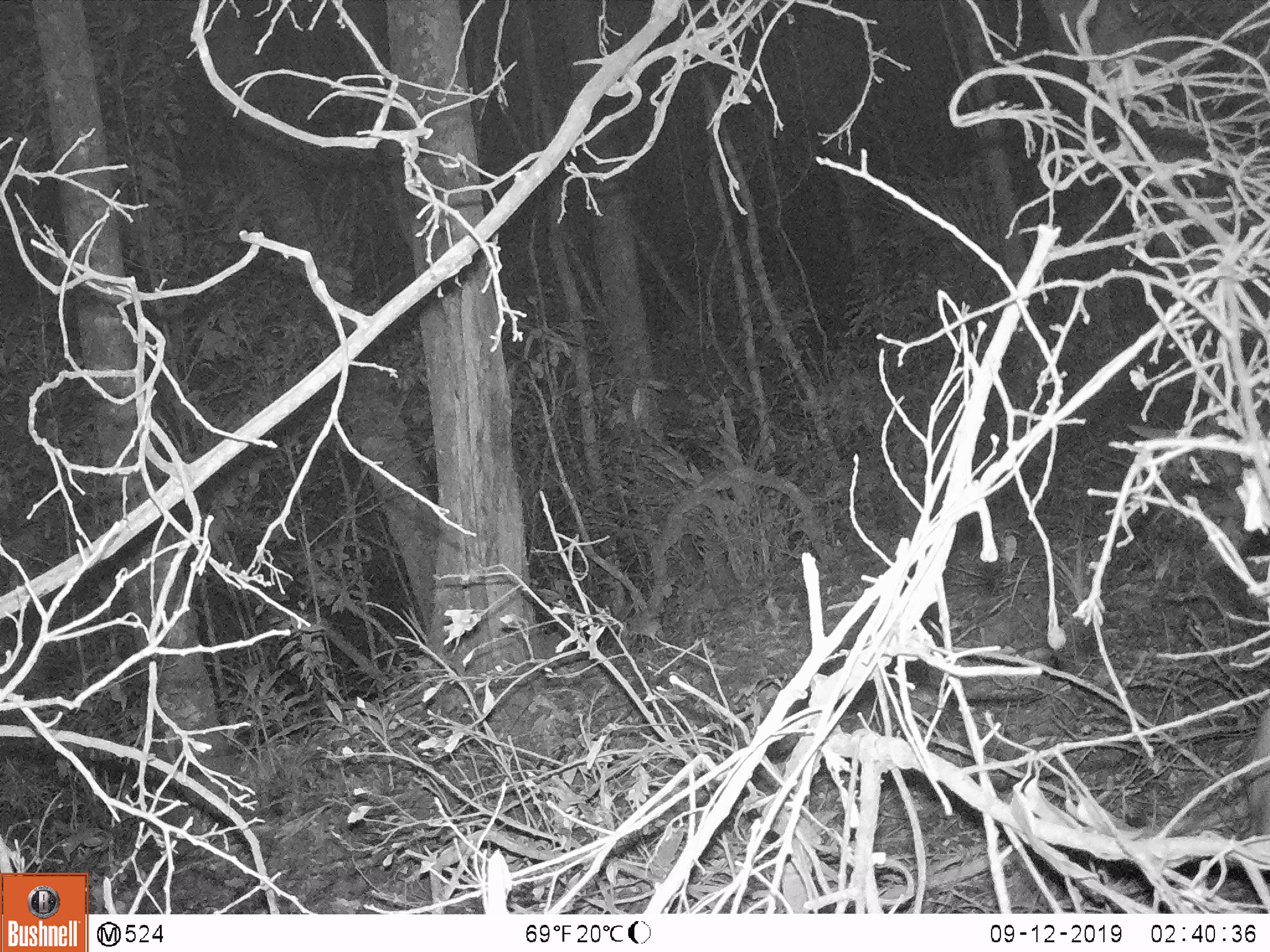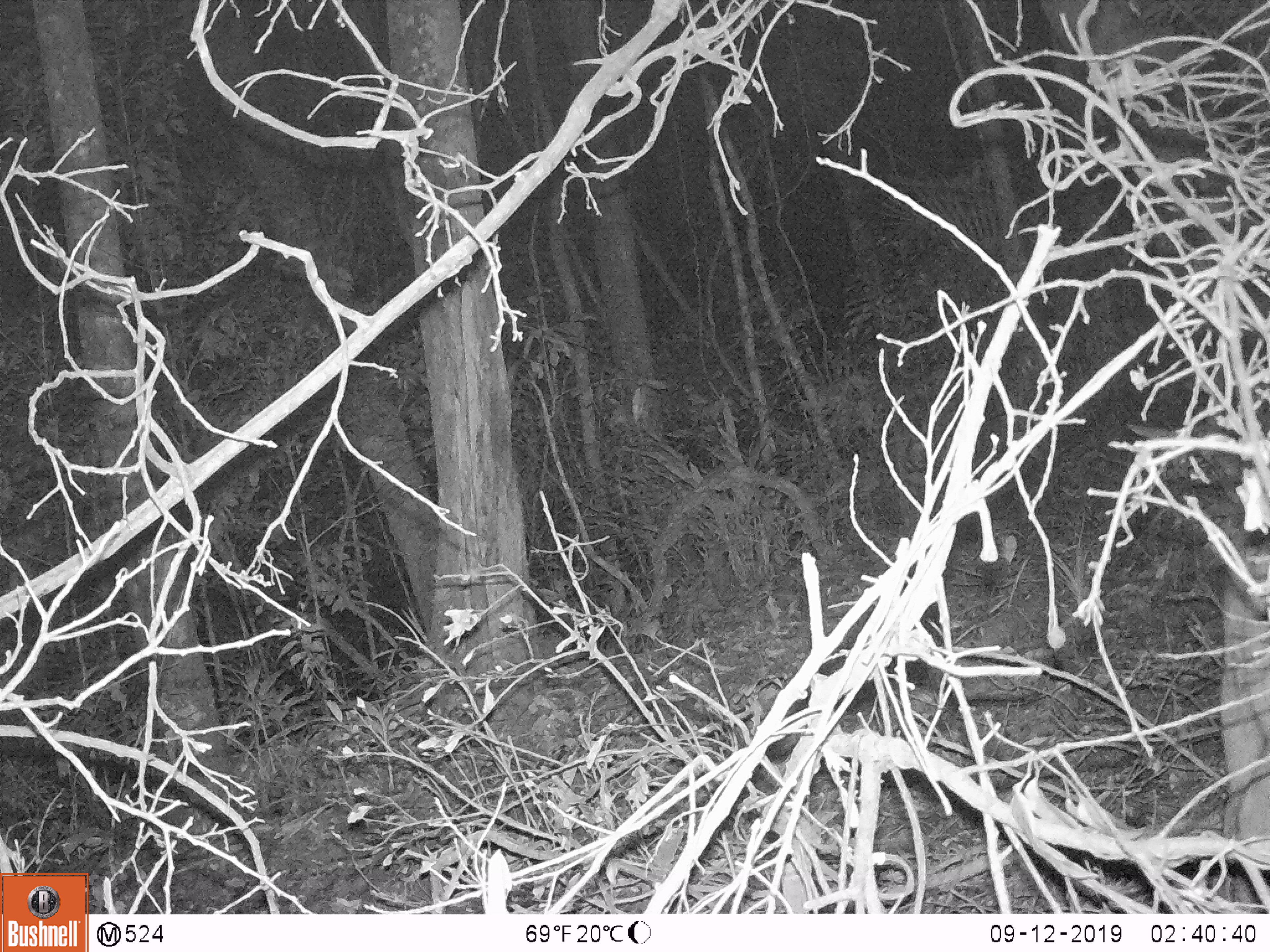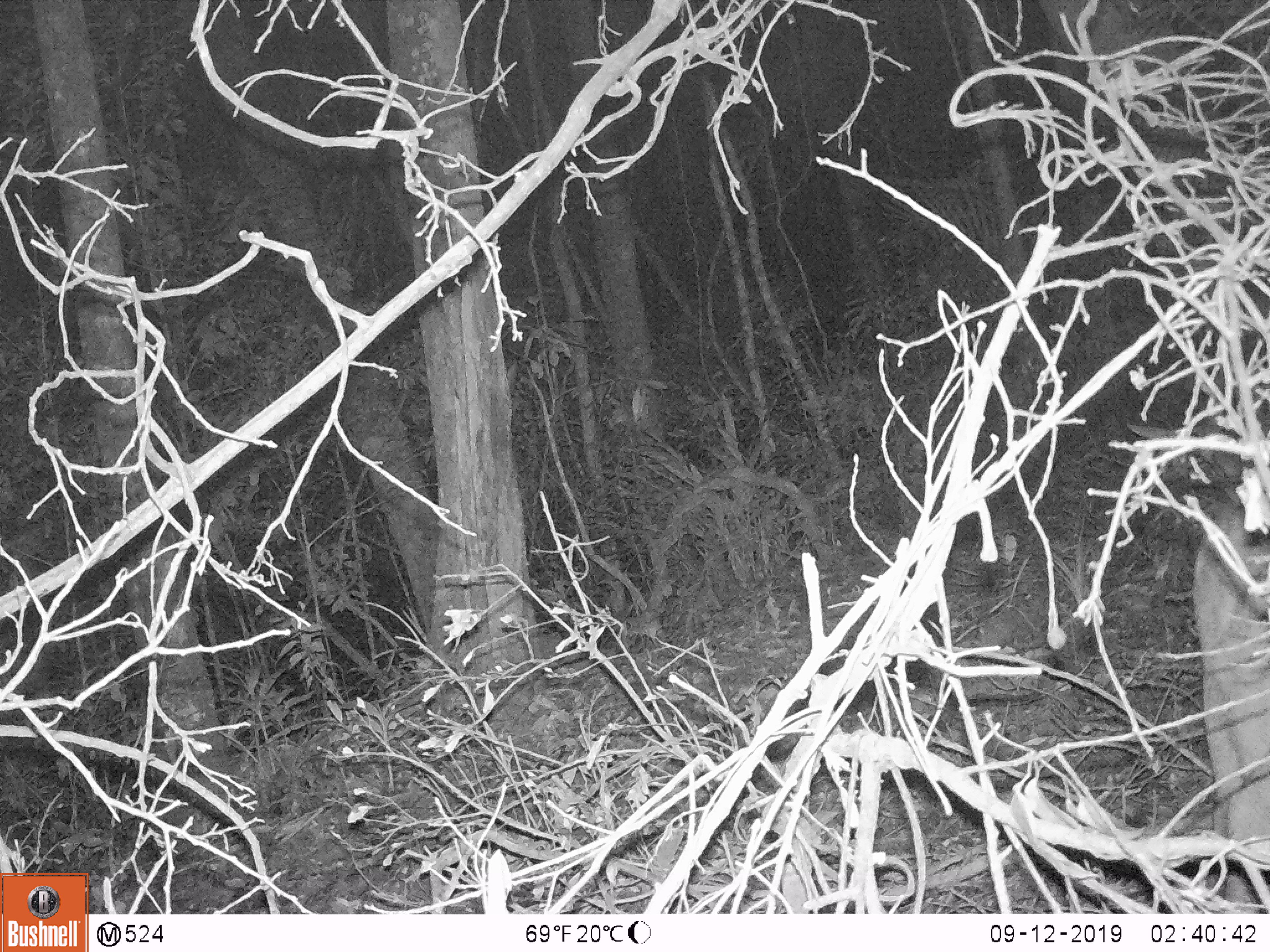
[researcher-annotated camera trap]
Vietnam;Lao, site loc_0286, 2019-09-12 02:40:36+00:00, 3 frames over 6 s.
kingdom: Animalia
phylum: Chordata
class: Mammalia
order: Artiodactyla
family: Suidae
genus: Sus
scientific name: Sus scrofa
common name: eurasian wild pig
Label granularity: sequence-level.